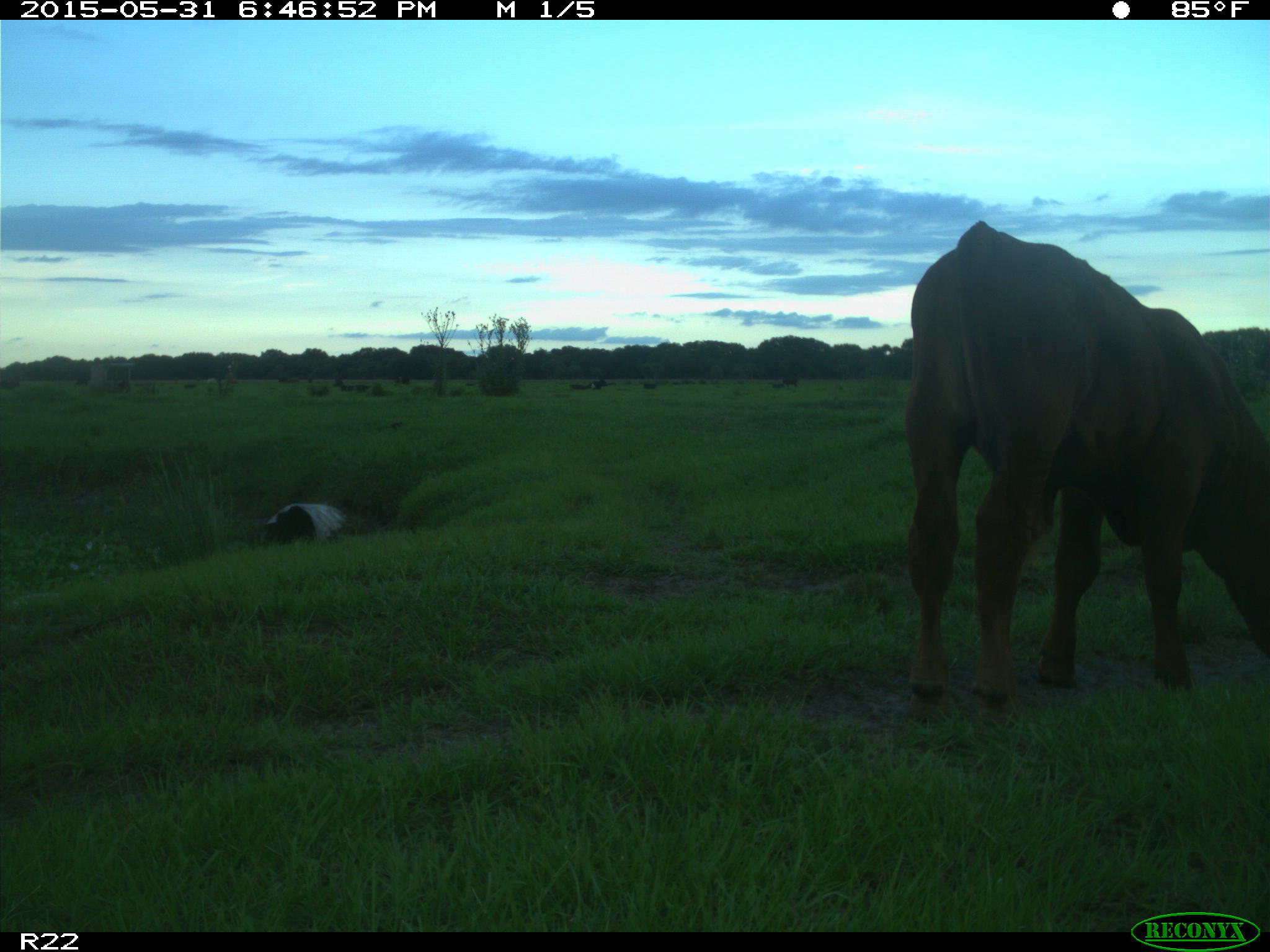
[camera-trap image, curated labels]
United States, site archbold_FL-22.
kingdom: Animalia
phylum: Chordata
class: Mammalia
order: Artiodactyla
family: Bovidae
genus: Bos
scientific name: Bos taurus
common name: domestic cow